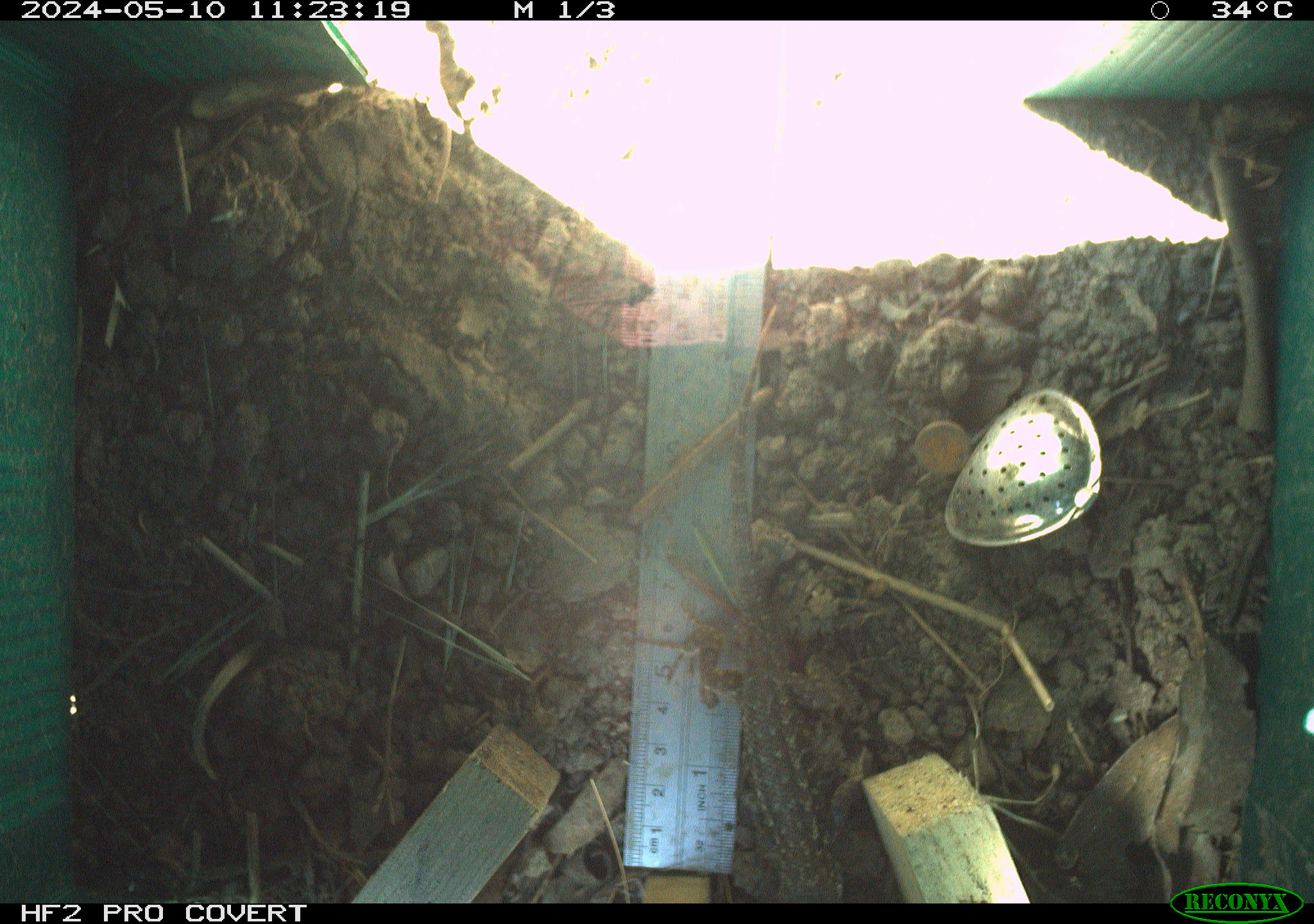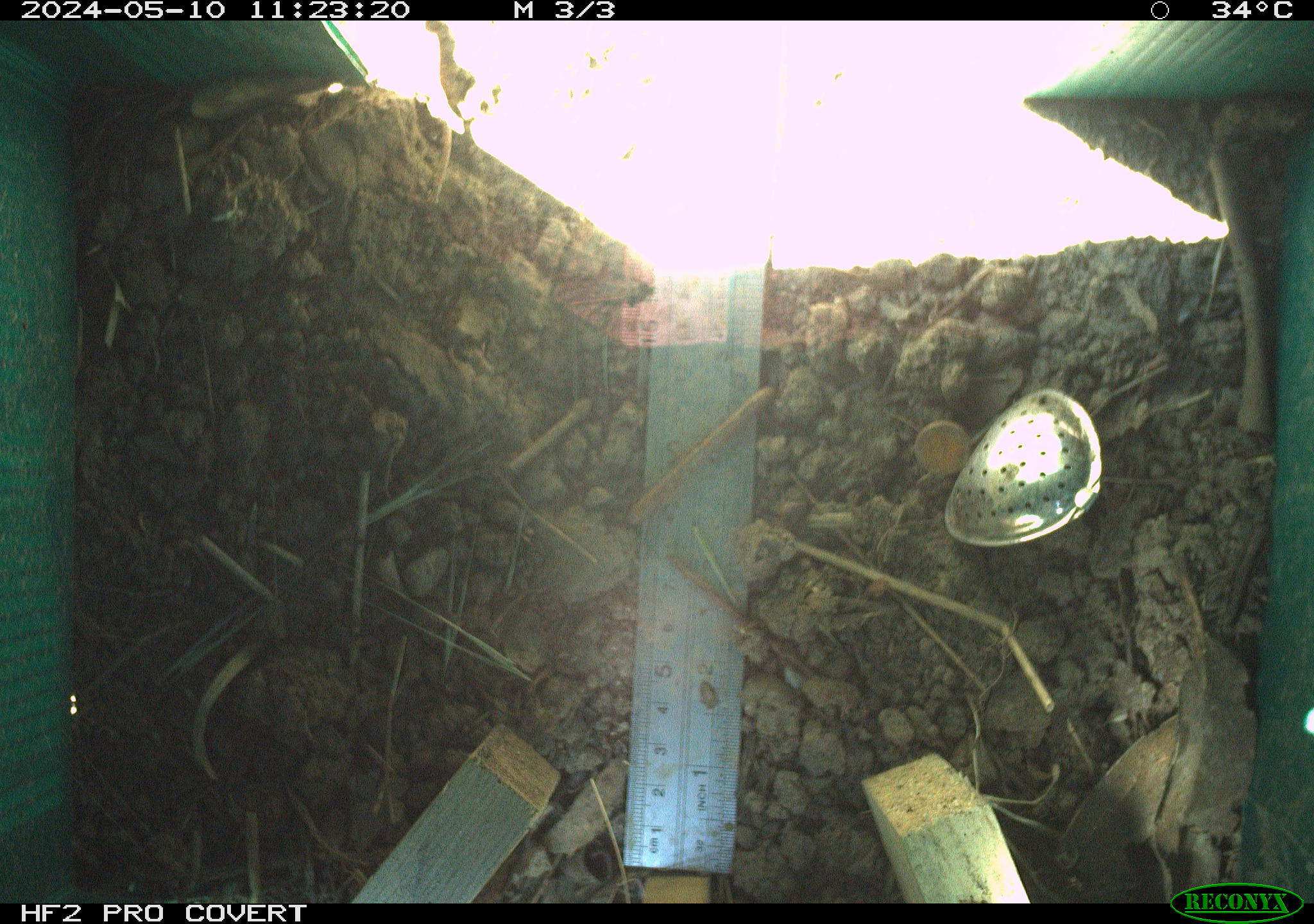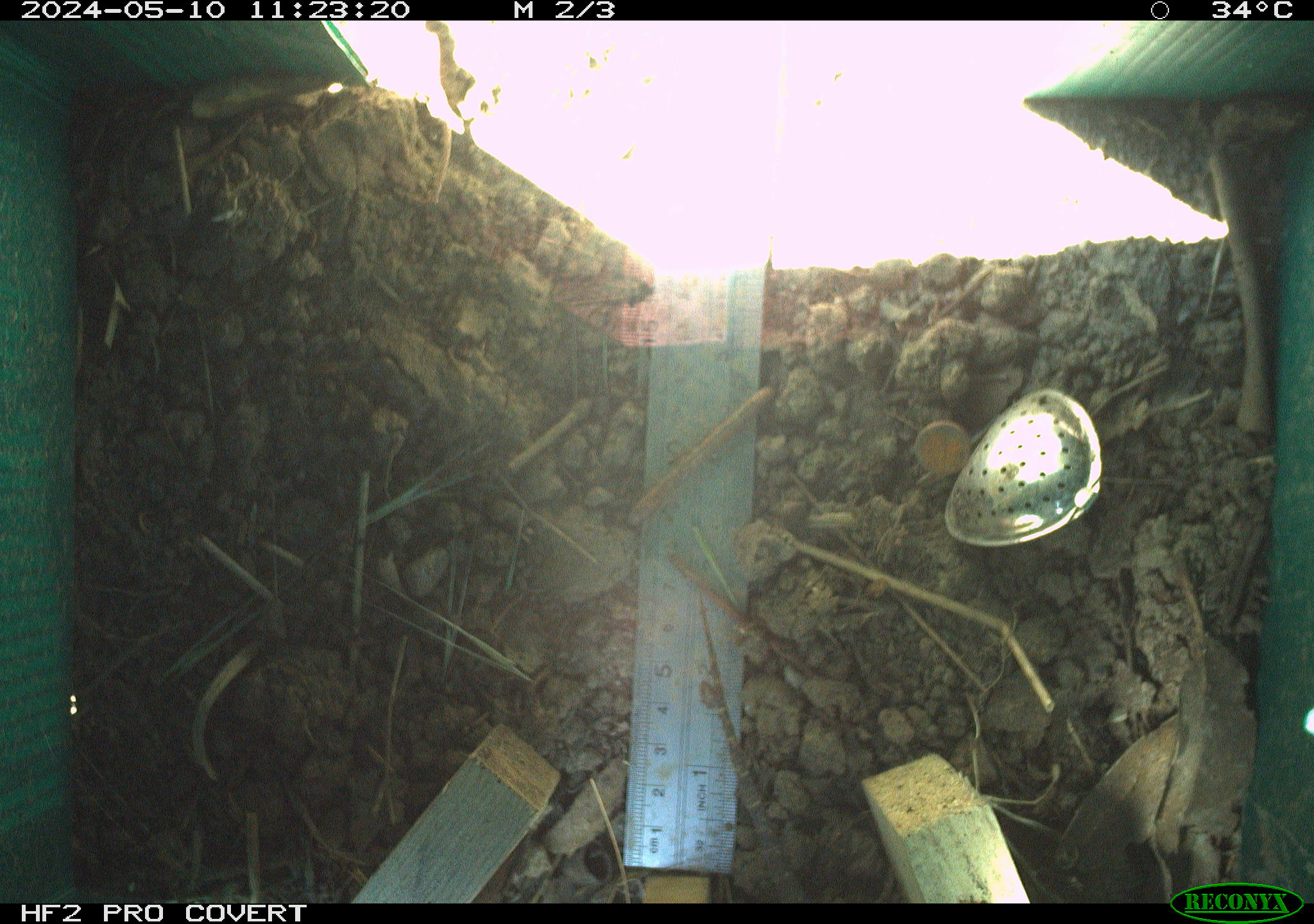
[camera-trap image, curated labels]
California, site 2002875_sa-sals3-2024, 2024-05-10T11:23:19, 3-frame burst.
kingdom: Animalia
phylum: Chordata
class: Reptilia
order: Squamata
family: Phrynosomatidae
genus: Sceloporus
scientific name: Sceloporus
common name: spiny lizards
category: sceloporus species